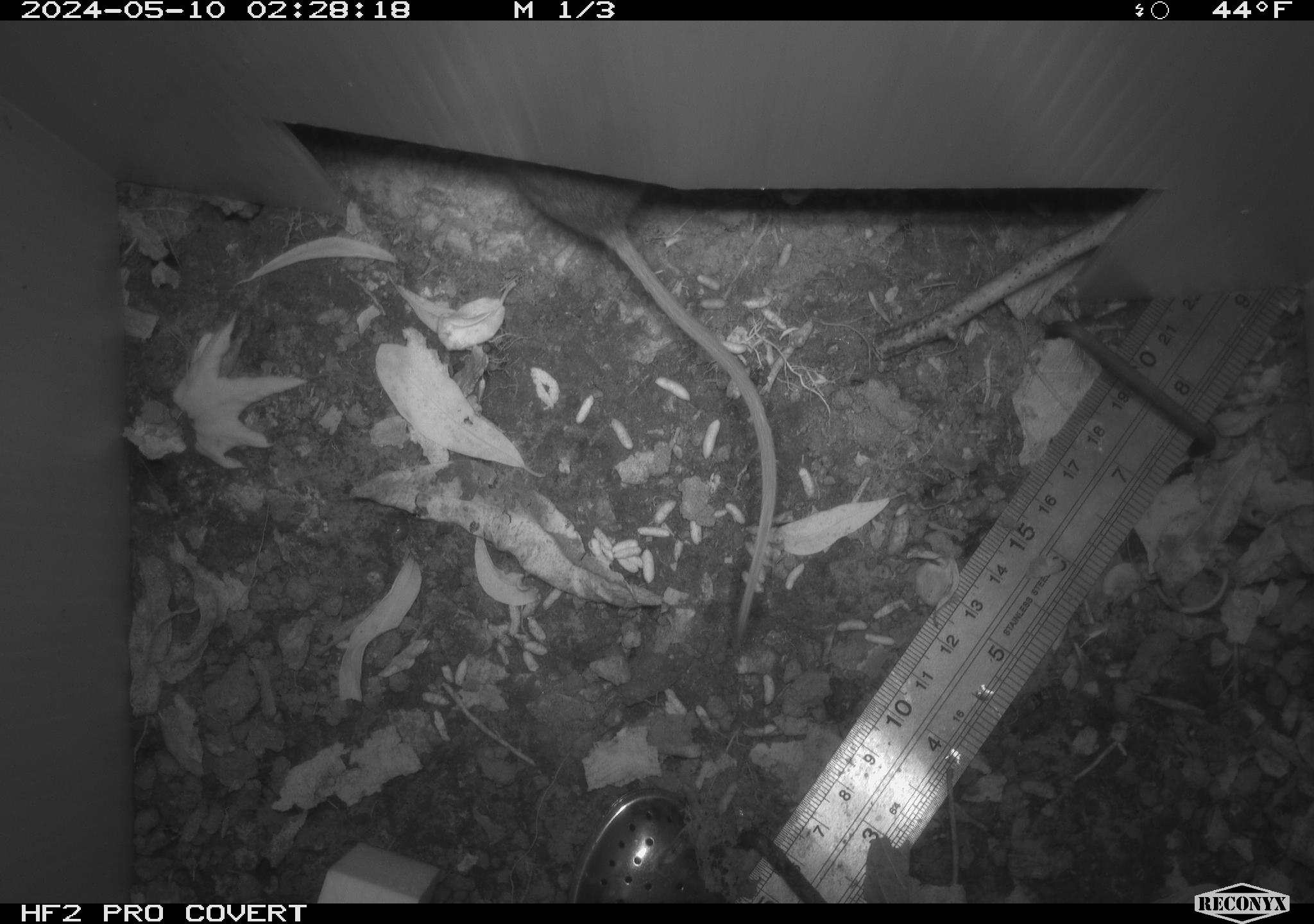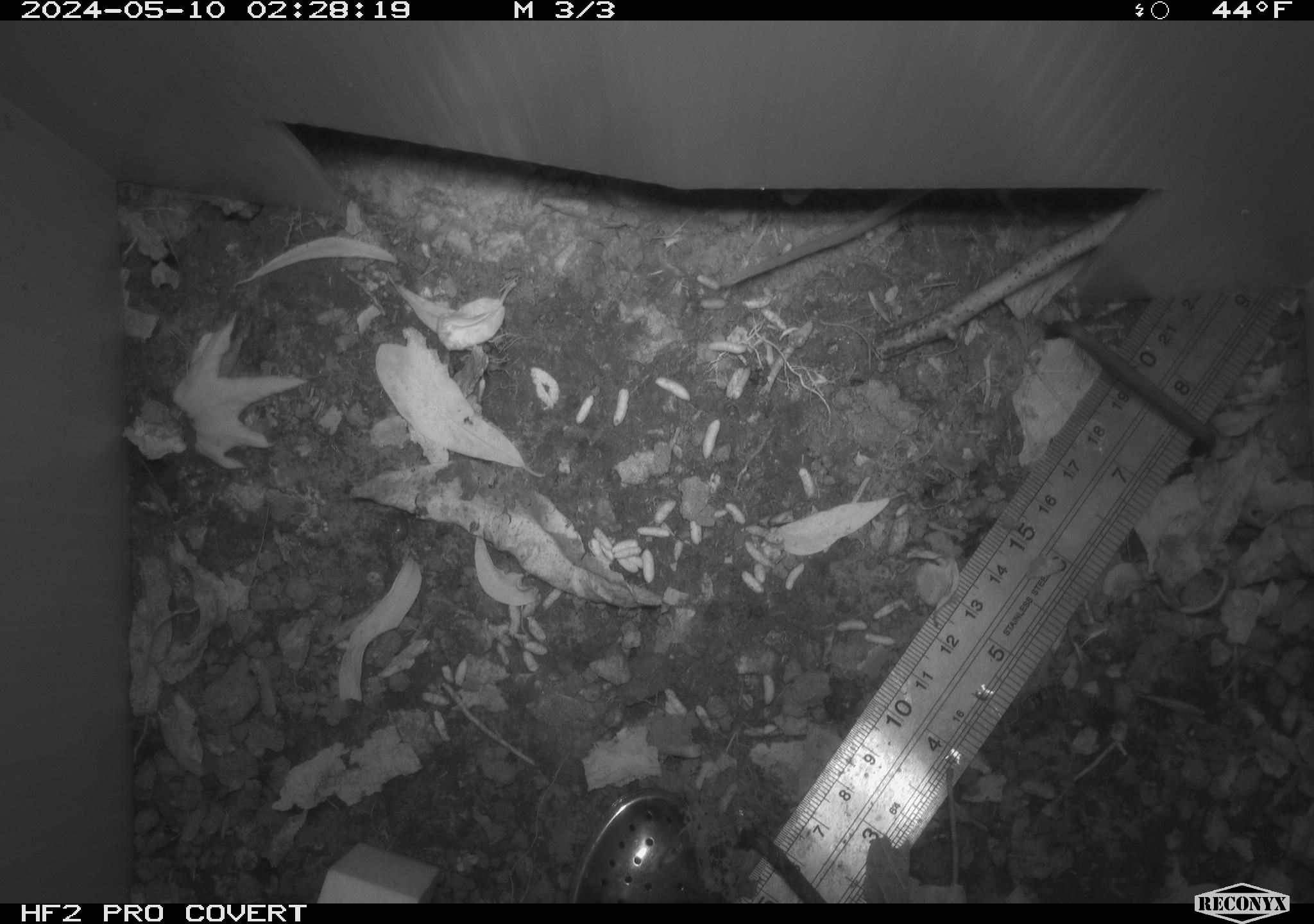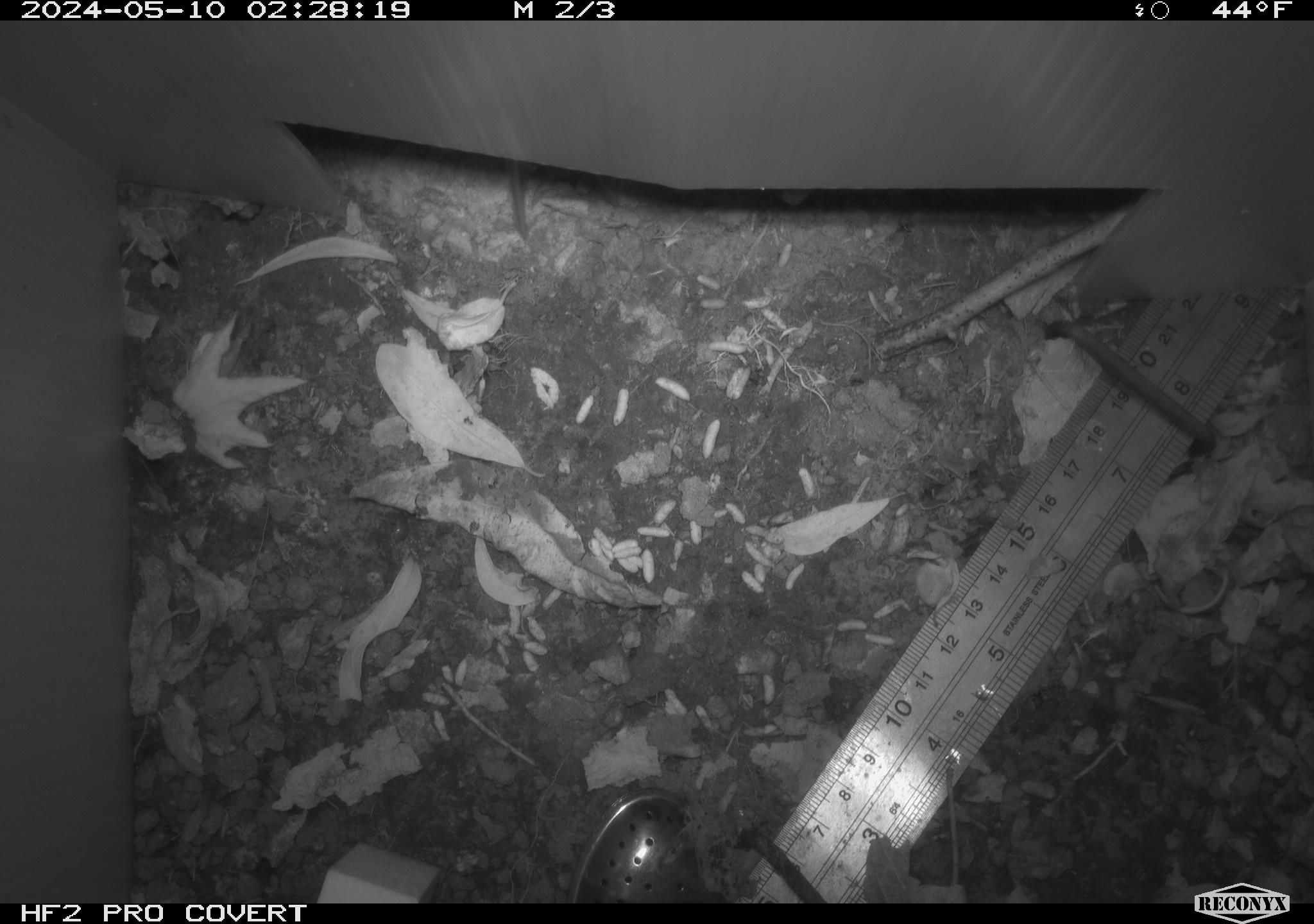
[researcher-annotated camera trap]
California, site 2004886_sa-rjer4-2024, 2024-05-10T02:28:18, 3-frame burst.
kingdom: Animalia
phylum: Chordata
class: Mammalia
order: Rodentia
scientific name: Rodentia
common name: mouse species